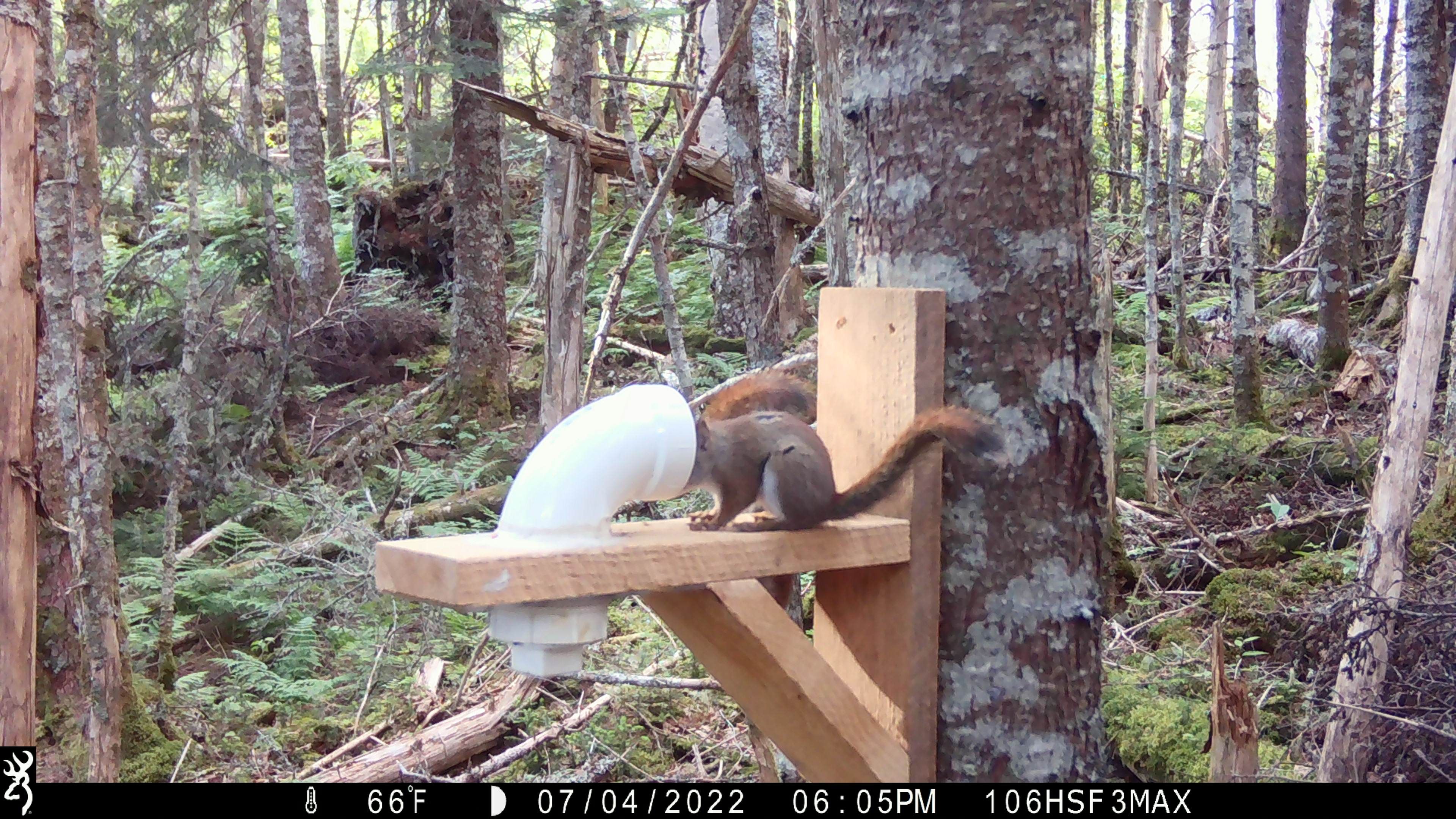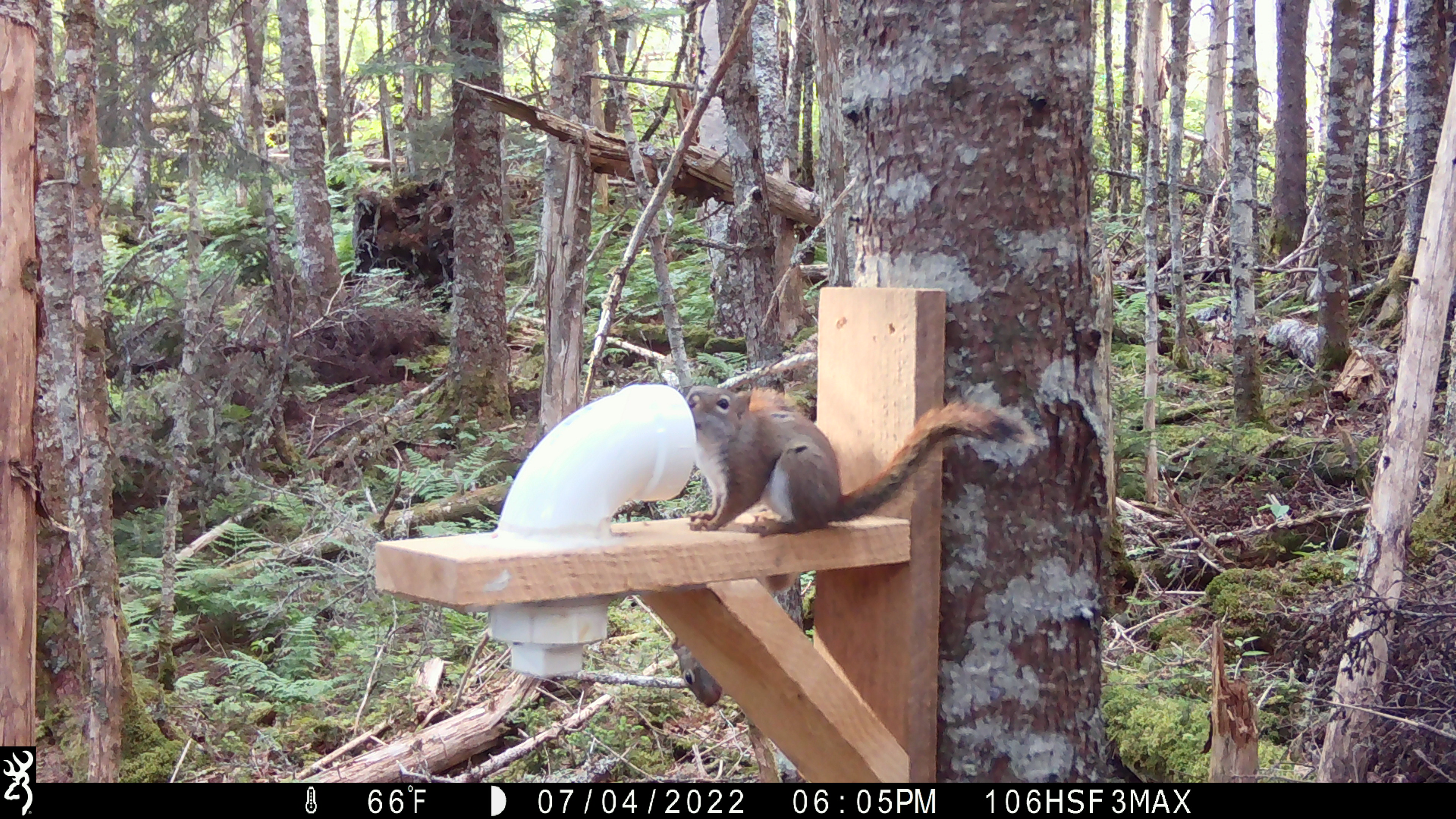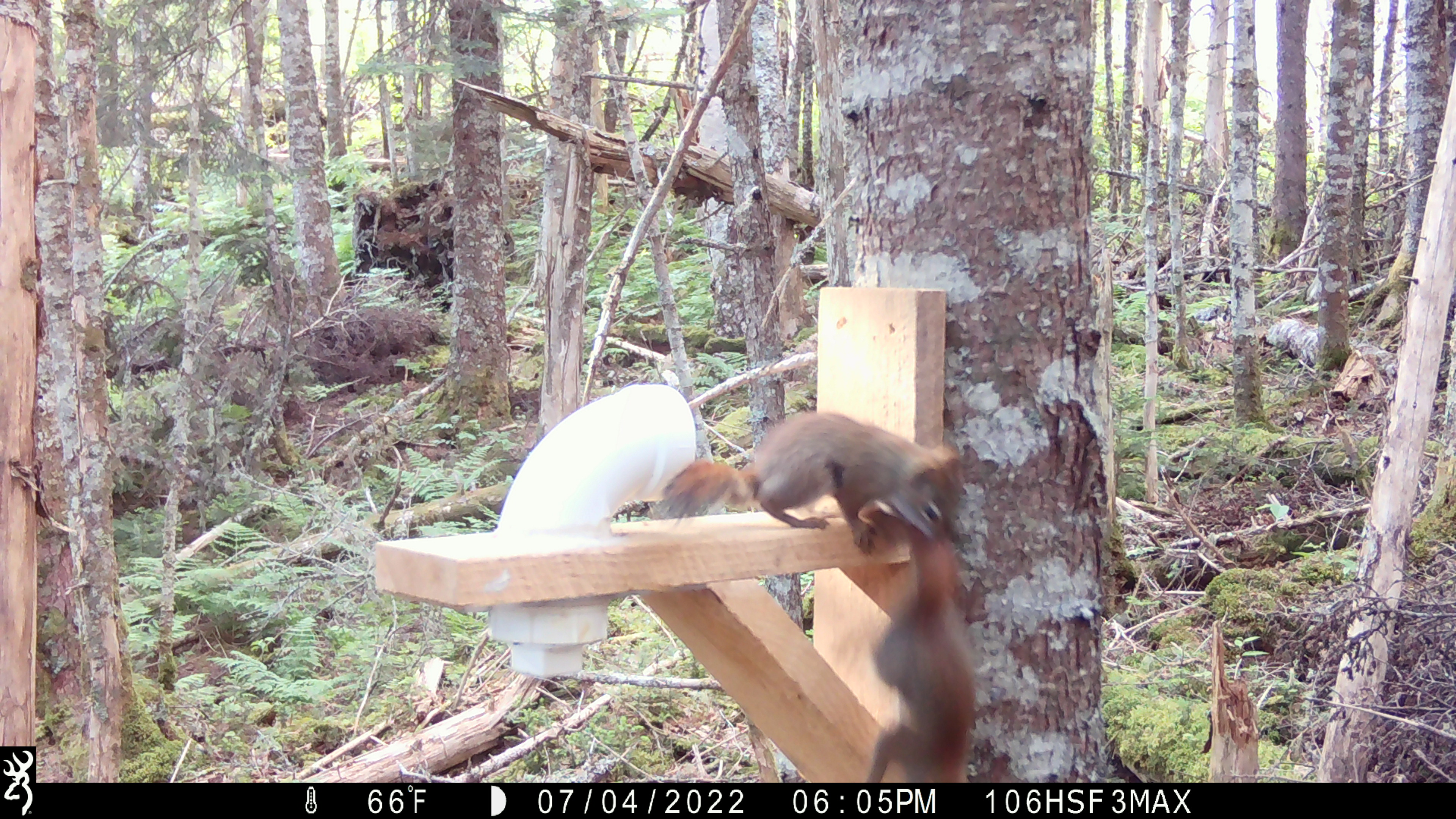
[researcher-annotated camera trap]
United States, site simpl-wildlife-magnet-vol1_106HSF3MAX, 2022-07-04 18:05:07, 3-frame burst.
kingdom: Animalia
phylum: Chordata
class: Mammalia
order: Rodentia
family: Sciuridae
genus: Tamiasciurus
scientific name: Tamiasciurus hudsonicus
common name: red squirrel